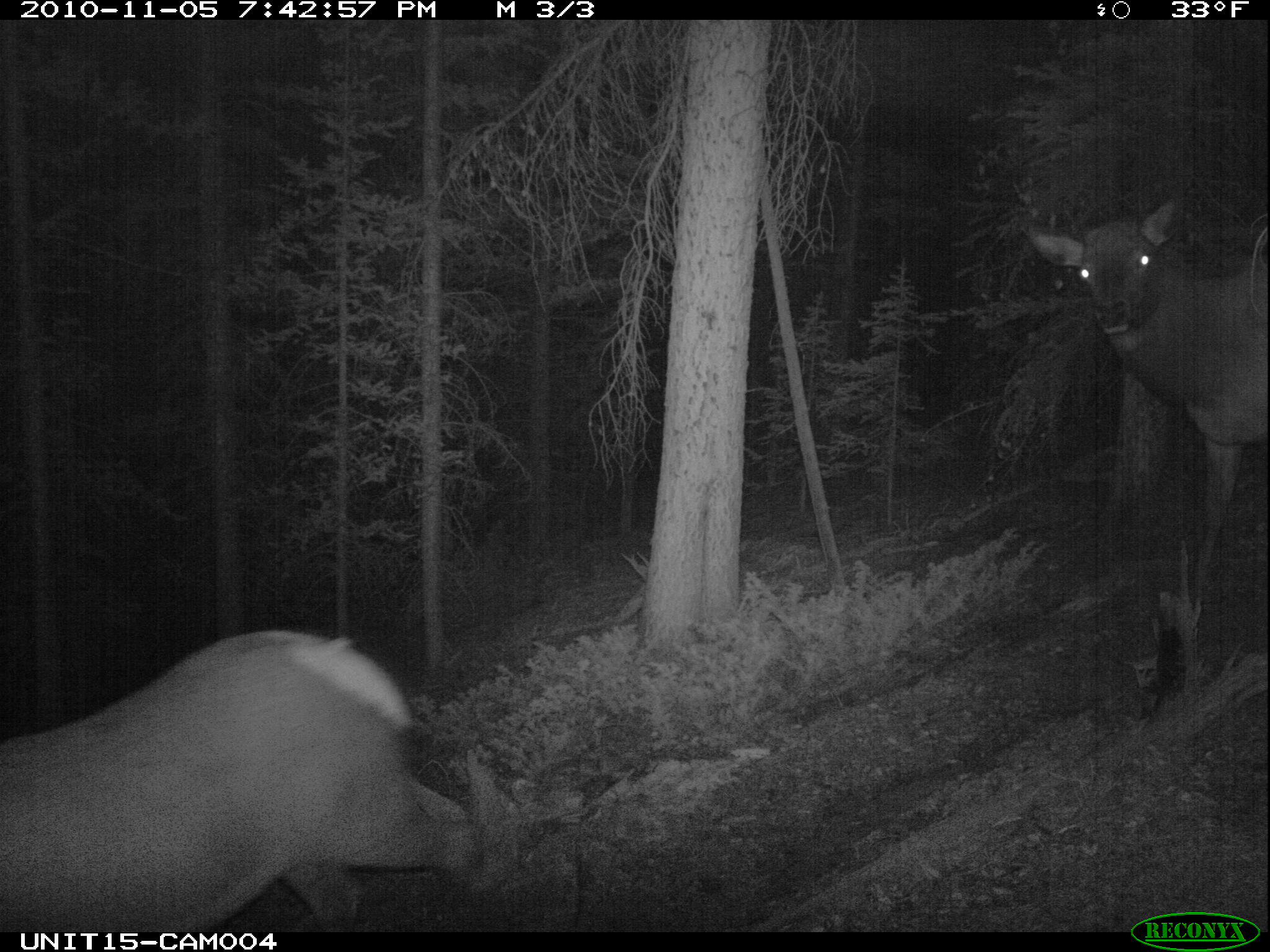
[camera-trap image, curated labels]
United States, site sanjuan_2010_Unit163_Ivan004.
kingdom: Animalia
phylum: Chordata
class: Mammalia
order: Artiodactyla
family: Cervidae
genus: Cervus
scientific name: Cervus elaphus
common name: red deer